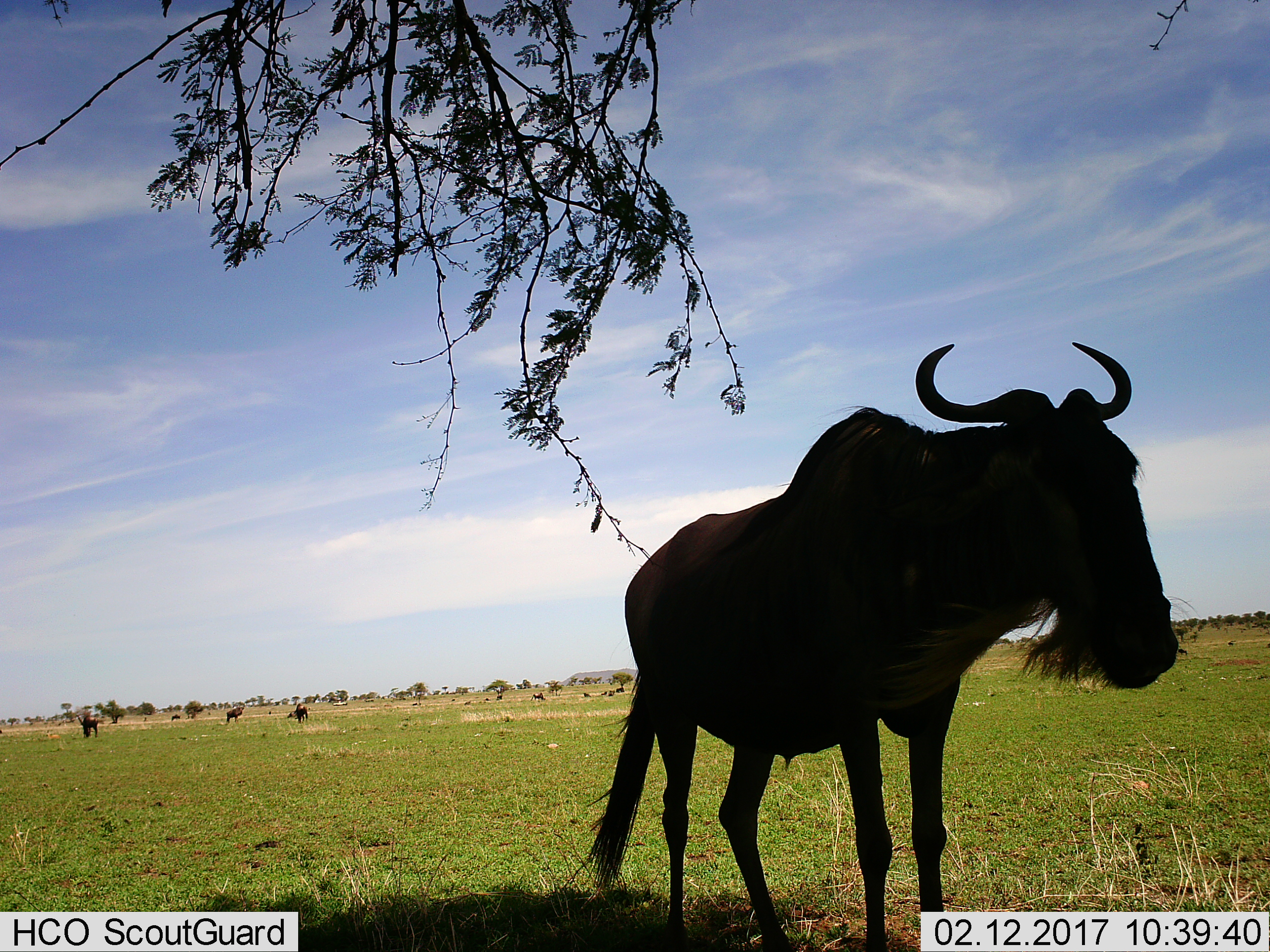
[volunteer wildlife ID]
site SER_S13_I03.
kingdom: Animalia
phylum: Chordata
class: Mammalia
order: Artiodactyla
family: Bovidae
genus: Connochaetes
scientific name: Connochaetes taurinus taurinus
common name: blue wildebeest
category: wildebeestblue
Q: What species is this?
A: Wildebeestblue (blue wildebeest) (Connochaetes taurinus taurinus).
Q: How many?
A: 5.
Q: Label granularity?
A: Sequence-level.